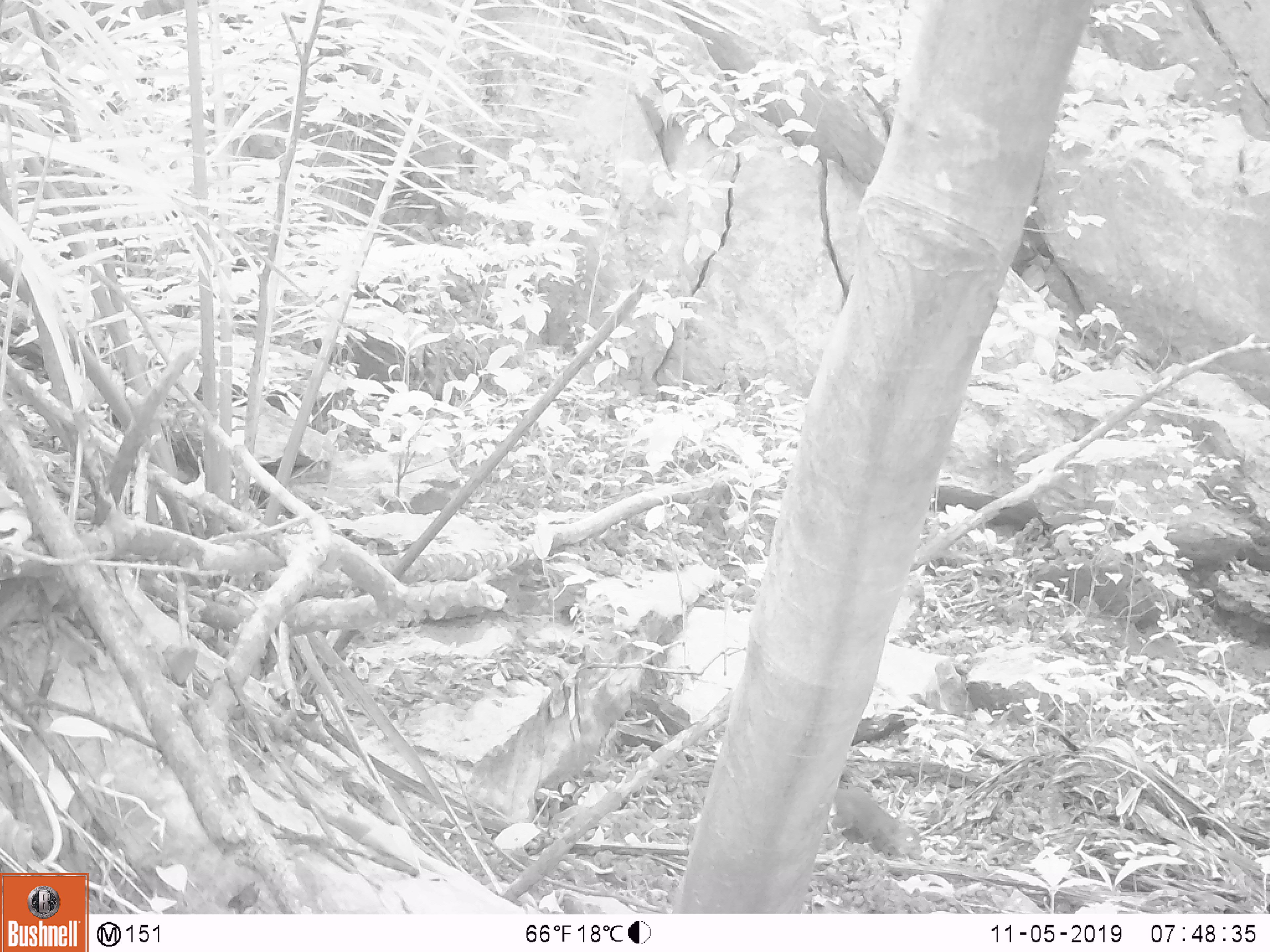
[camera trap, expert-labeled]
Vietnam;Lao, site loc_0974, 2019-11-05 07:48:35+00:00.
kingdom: Animalia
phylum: Chordata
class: Mammalia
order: Scandentia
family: Tupaiidae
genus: Tupaia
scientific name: Tupaia belangeri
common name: northern treeshrew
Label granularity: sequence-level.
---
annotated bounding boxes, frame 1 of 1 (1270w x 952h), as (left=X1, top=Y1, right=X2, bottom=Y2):
northern treeshrew: (left=831, top=783, right=923, bottom=859)